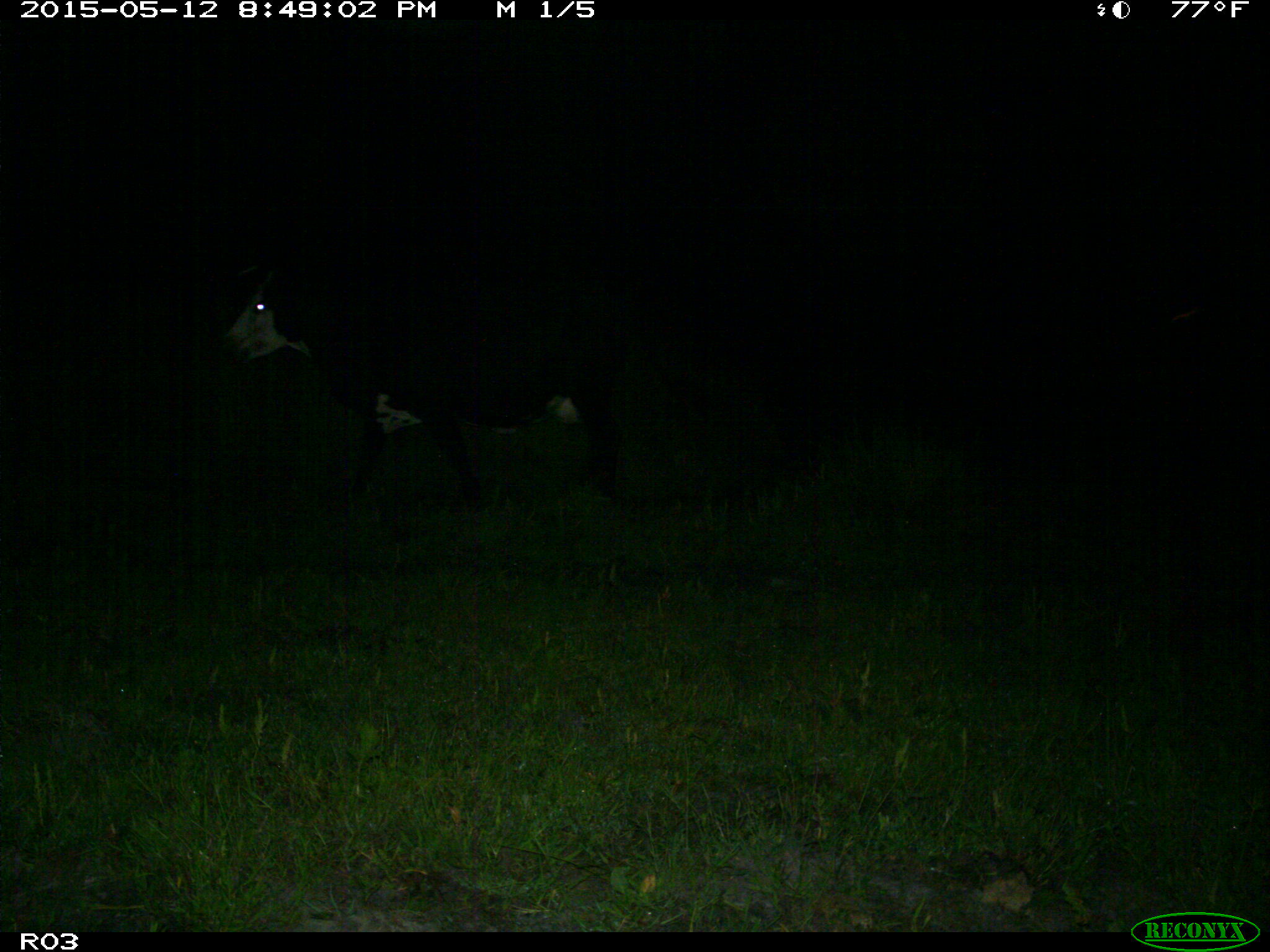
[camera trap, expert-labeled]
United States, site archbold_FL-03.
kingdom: Animalia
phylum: Chordata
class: Mammalia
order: Artiodactyla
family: Bovidae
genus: Bos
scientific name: Bos taurus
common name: domestic cow